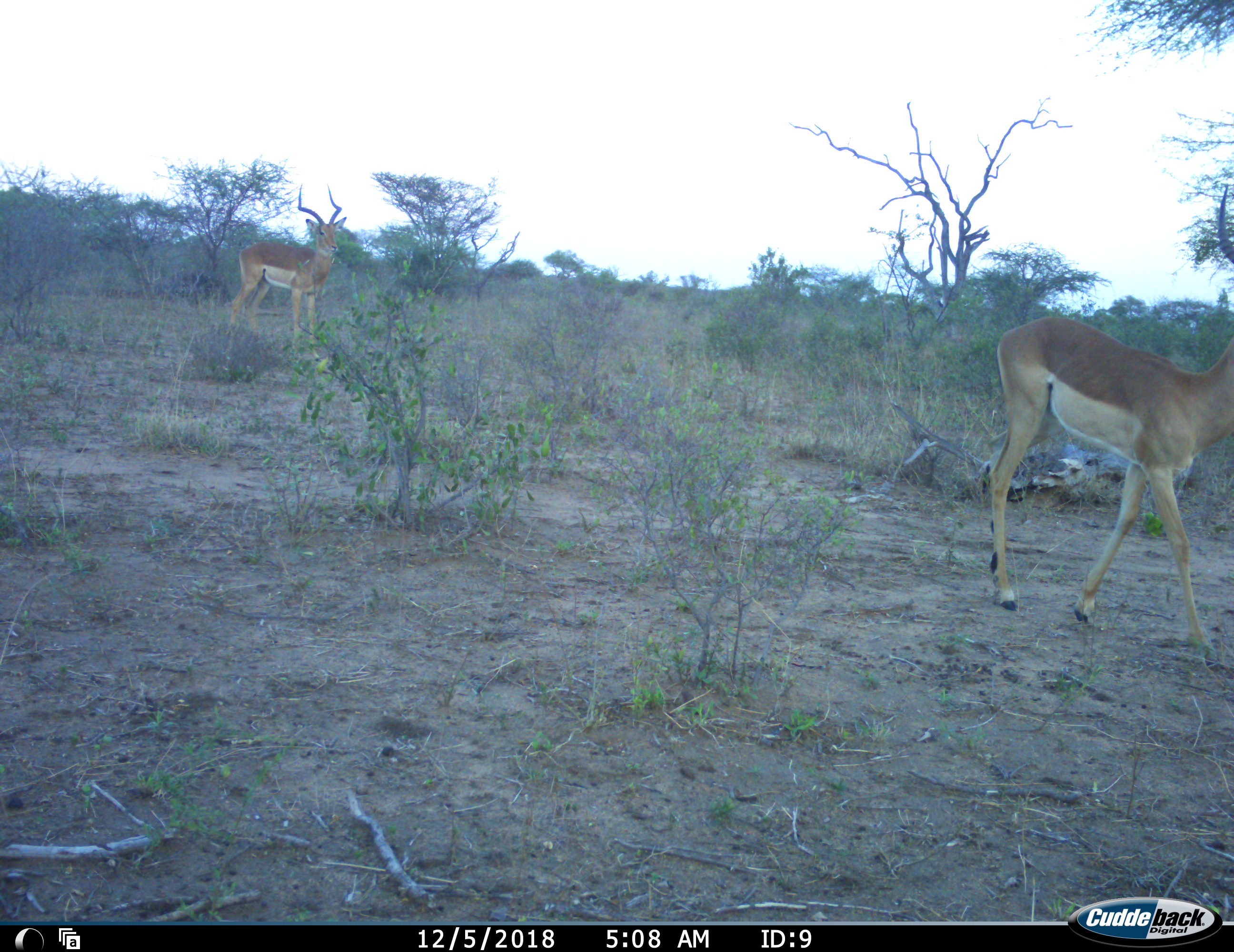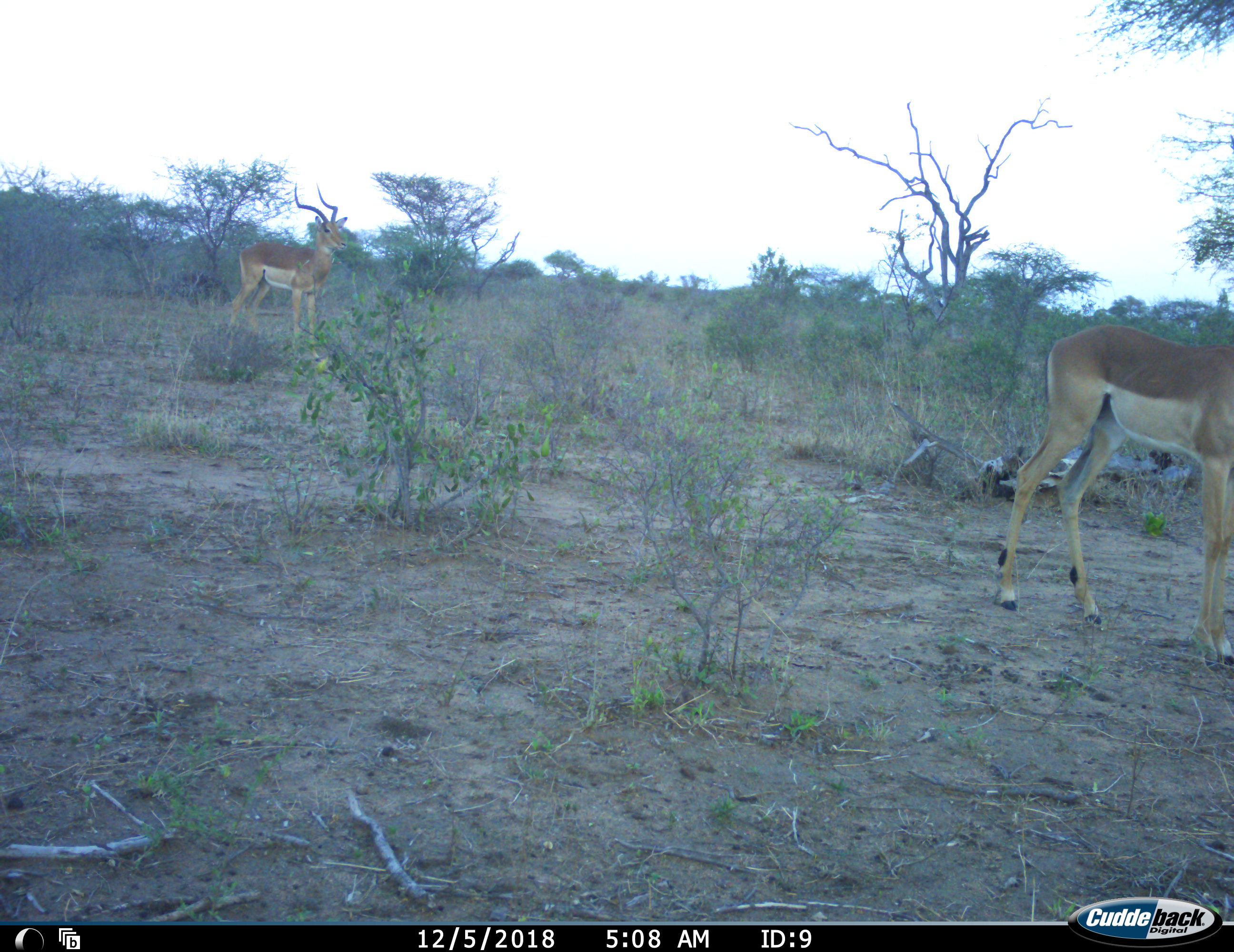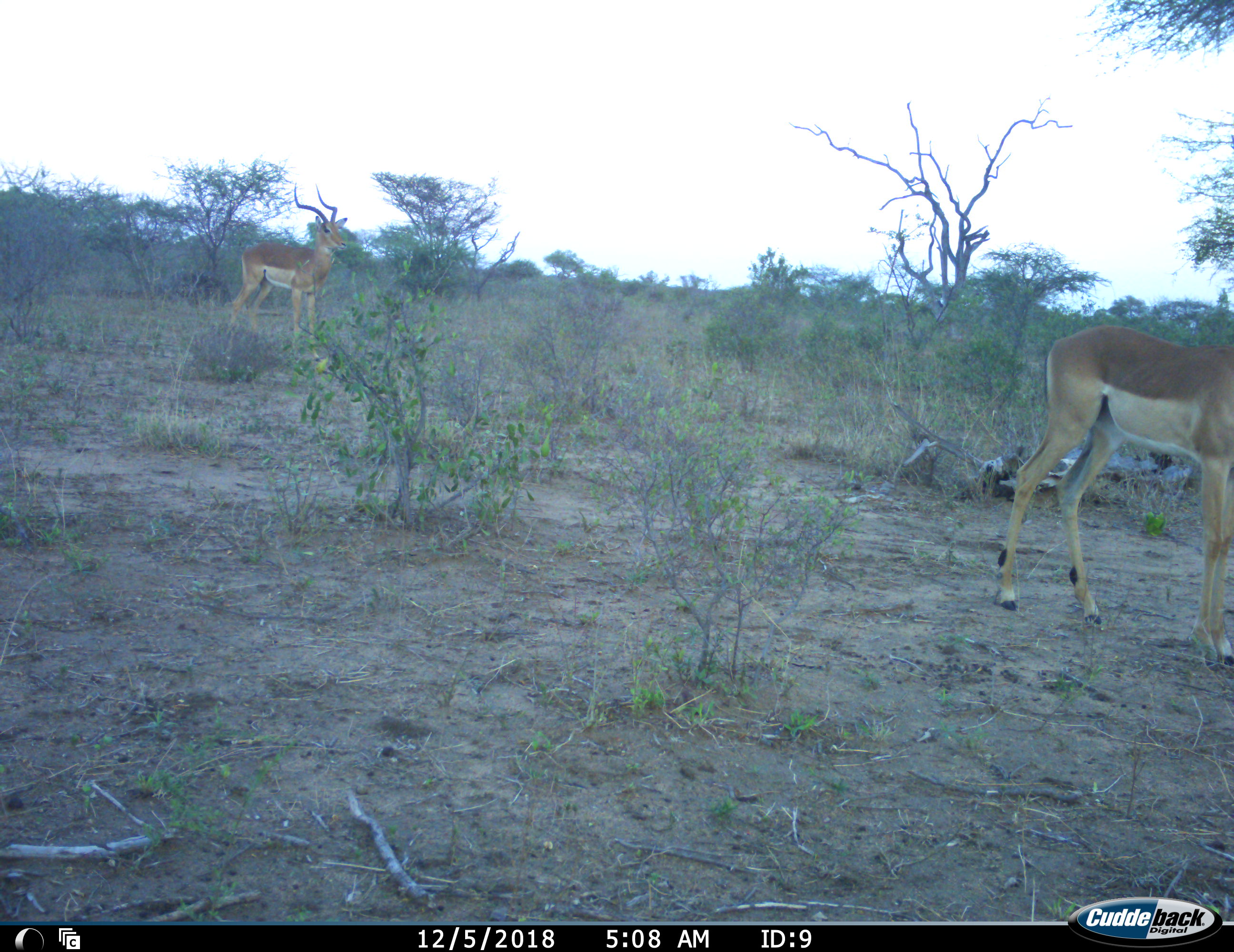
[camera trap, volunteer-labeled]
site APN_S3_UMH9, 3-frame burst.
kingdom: Animalia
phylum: Chordata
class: Mammalia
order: Artiodactyla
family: Bovidae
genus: Aepyceros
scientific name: Aepyceros melampus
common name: impala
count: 2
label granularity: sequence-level